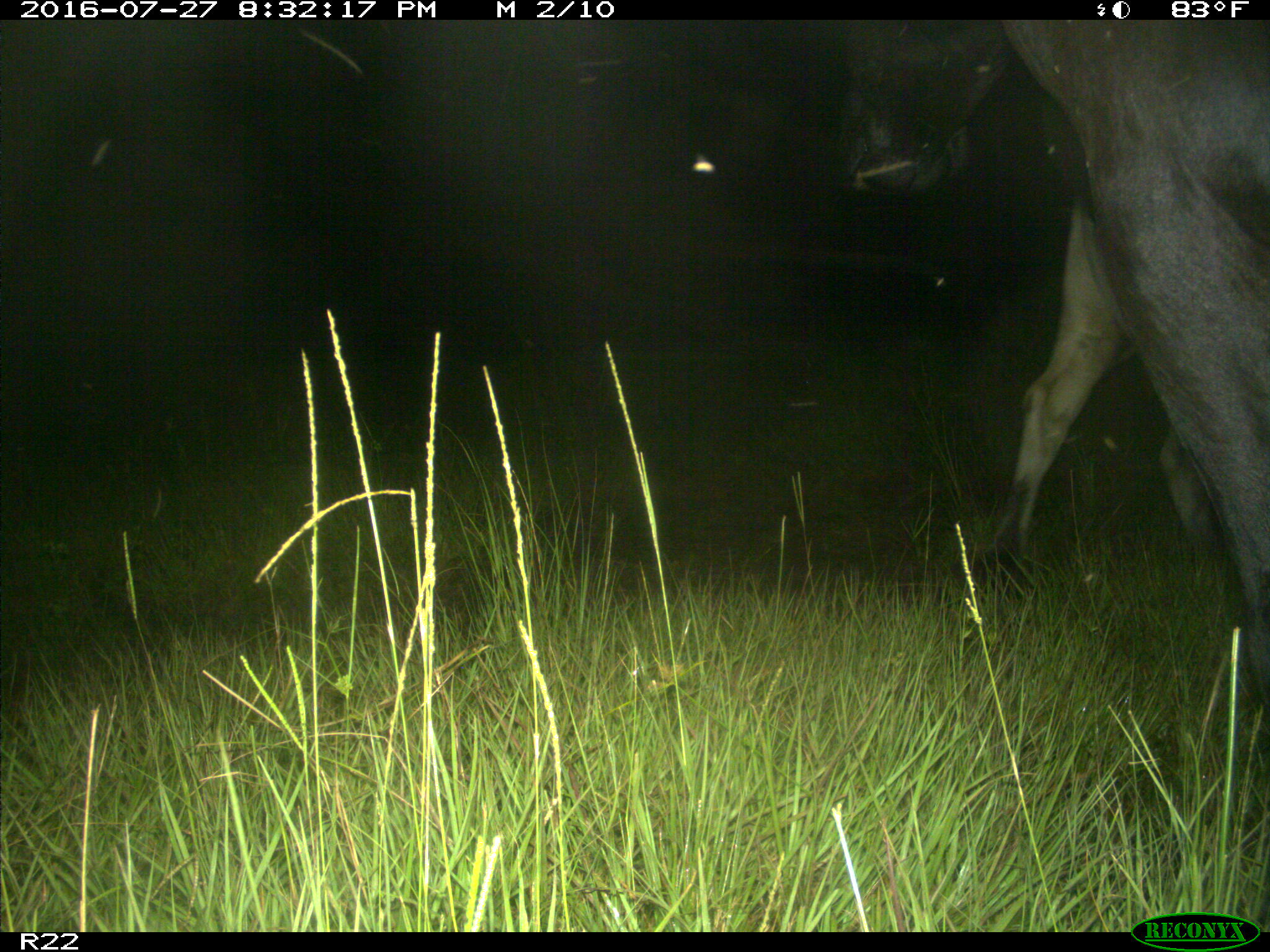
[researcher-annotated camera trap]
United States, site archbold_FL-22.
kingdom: Animalia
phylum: Chordata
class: Mammalia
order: Artiodactyla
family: Bovidae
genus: Bos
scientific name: Bos taurus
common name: domestic cow